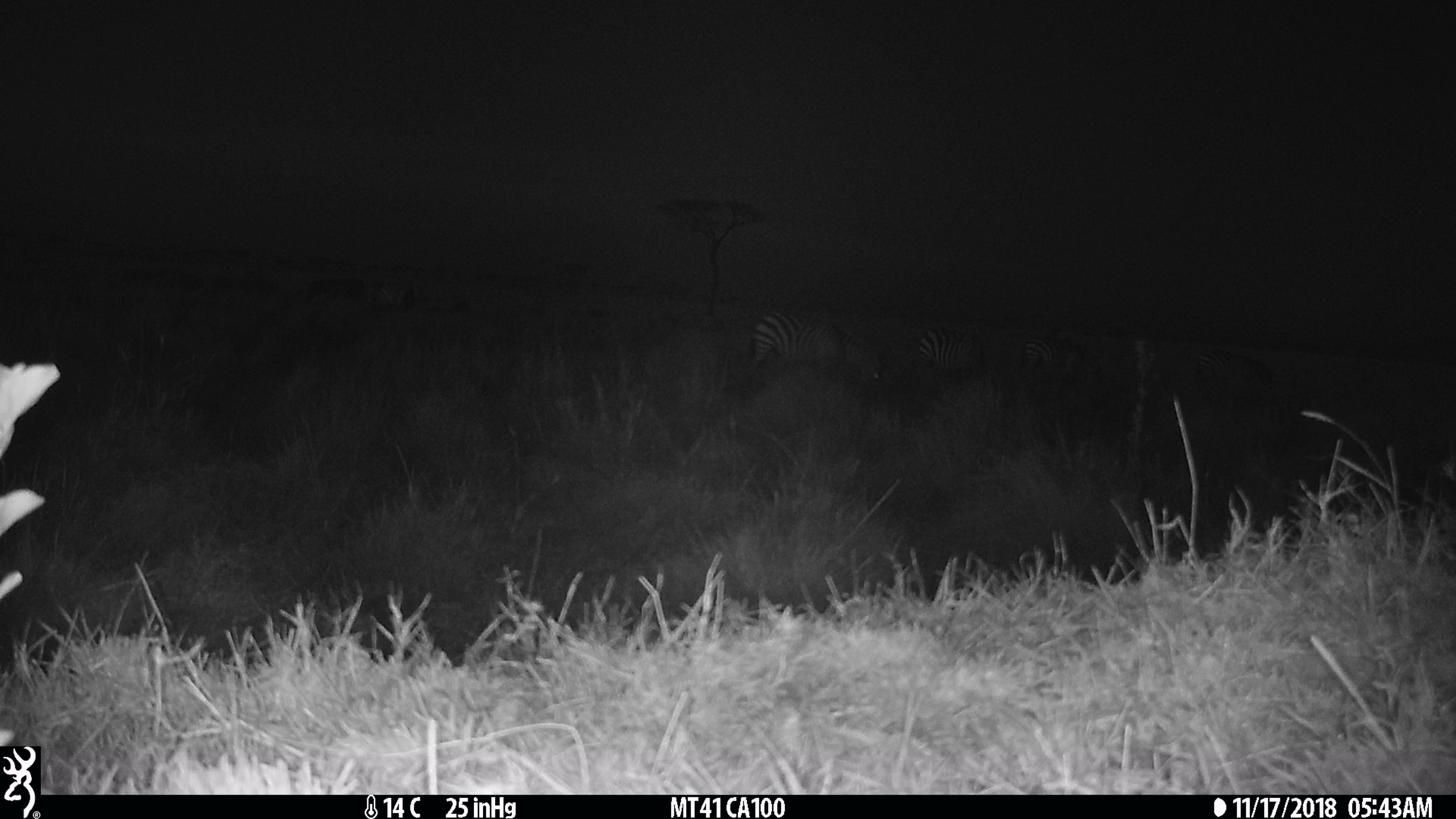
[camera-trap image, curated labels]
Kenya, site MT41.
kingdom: Animalia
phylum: Chordata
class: Mammalia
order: Perissodactyla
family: Equidae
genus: Equus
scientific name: Equus quagga burchellii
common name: burchell's zebra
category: zebra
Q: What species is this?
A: Zebra (burchell's zebra) (Equus quagga burchellii).